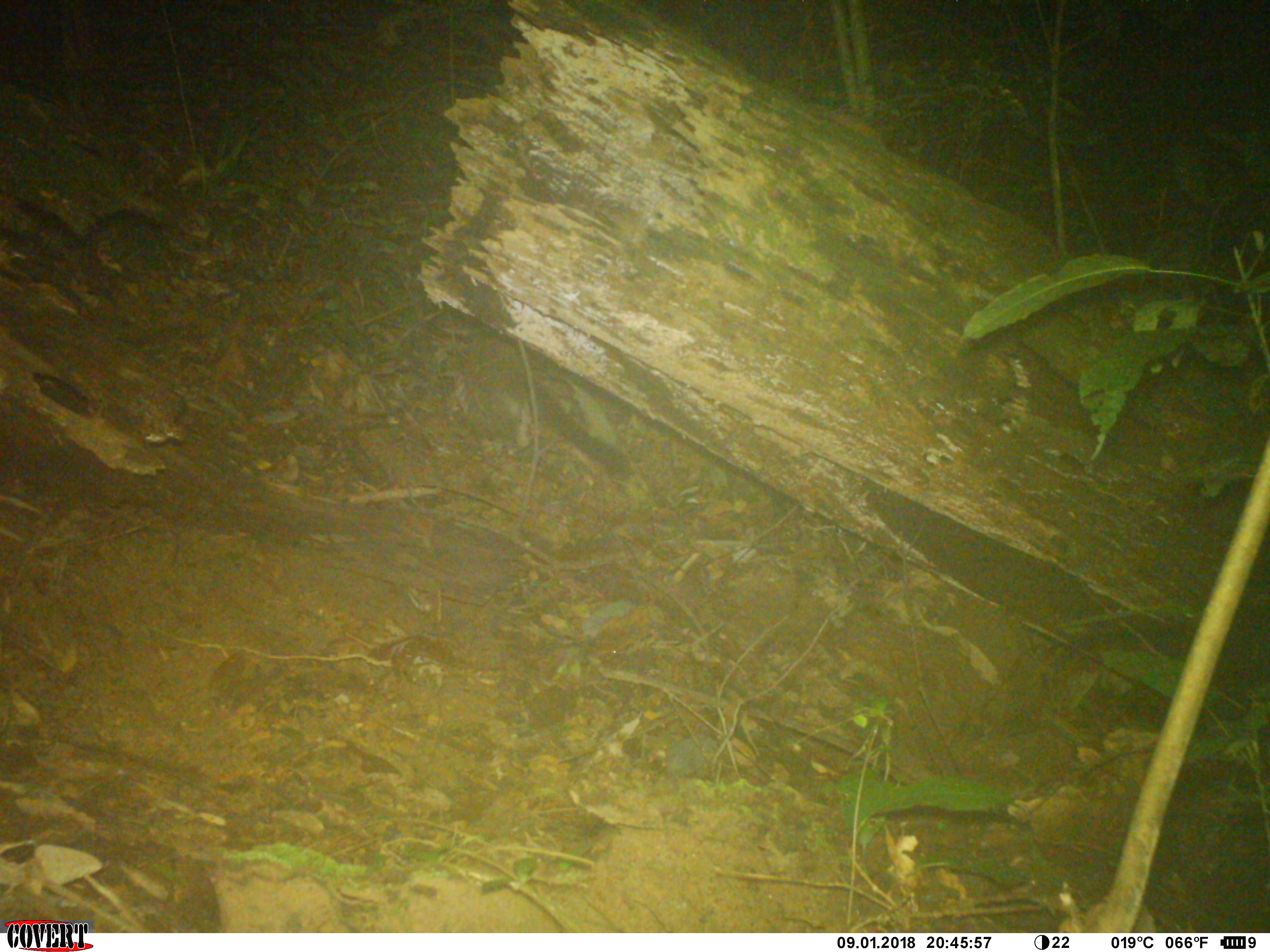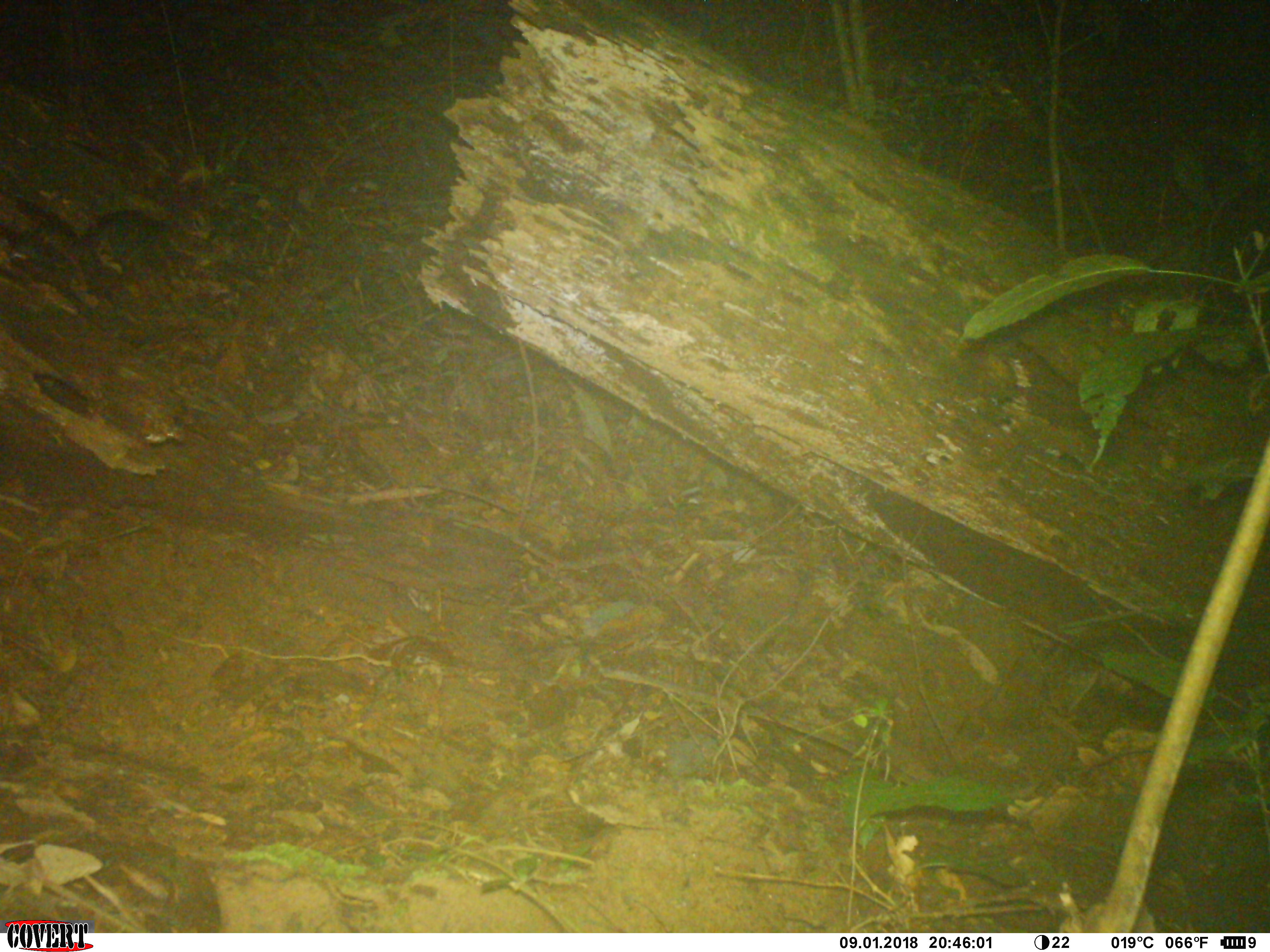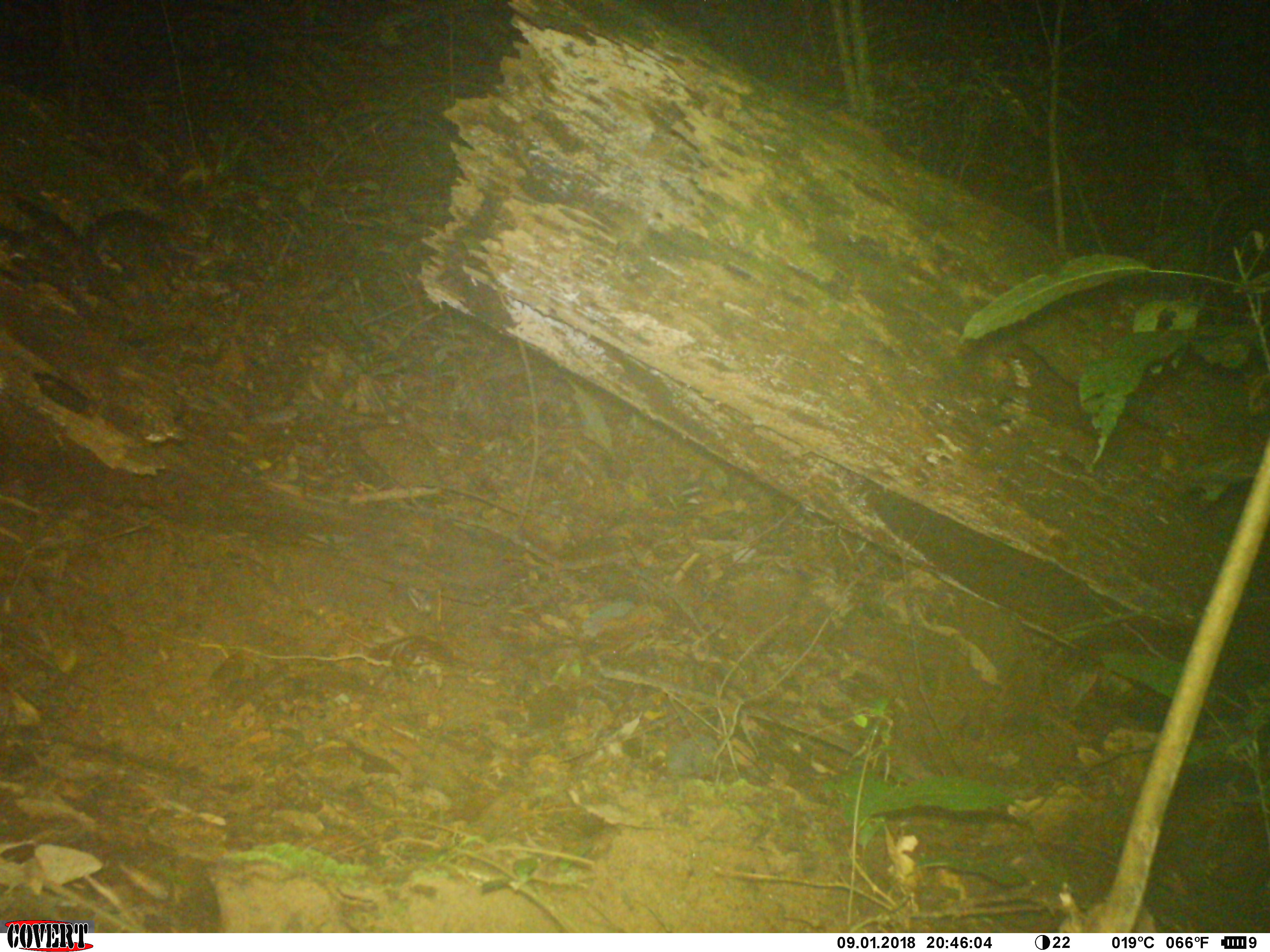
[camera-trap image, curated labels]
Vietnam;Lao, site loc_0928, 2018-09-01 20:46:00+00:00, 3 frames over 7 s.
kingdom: Animalia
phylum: Chordata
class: Mammalia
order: Carnivora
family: Viverridae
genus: Paguma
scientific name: Paguma larvata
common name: masked palm civet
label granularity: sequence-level